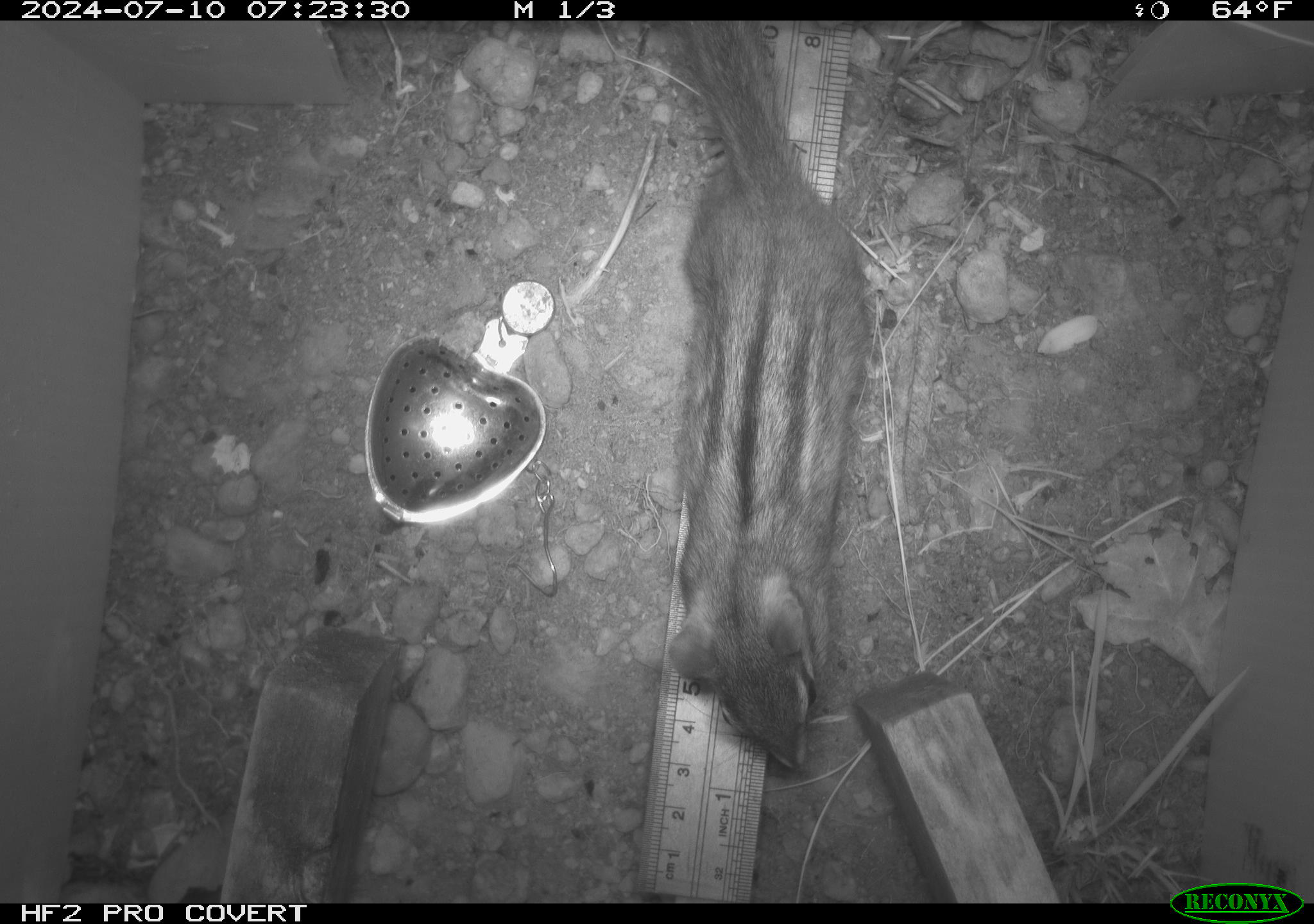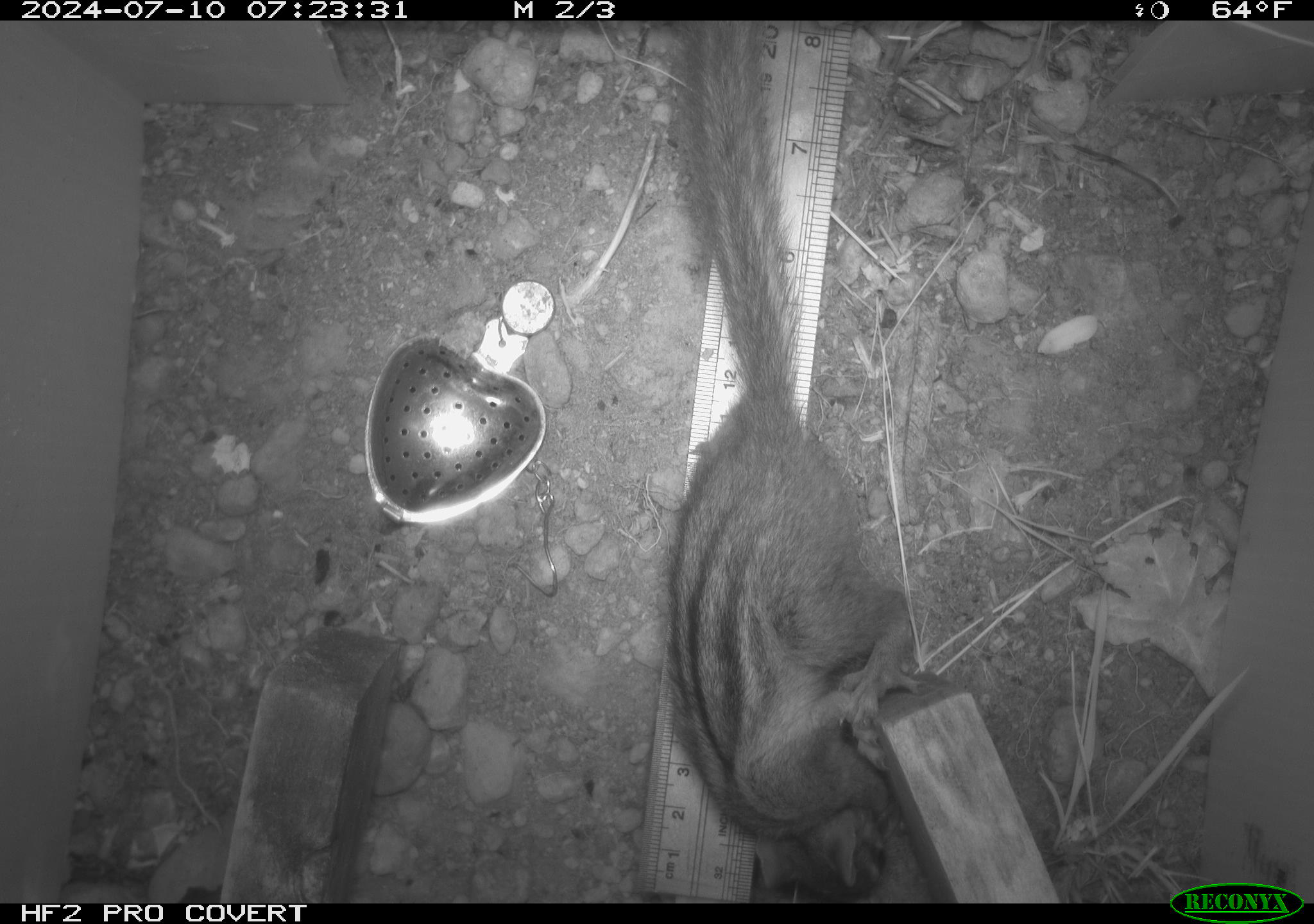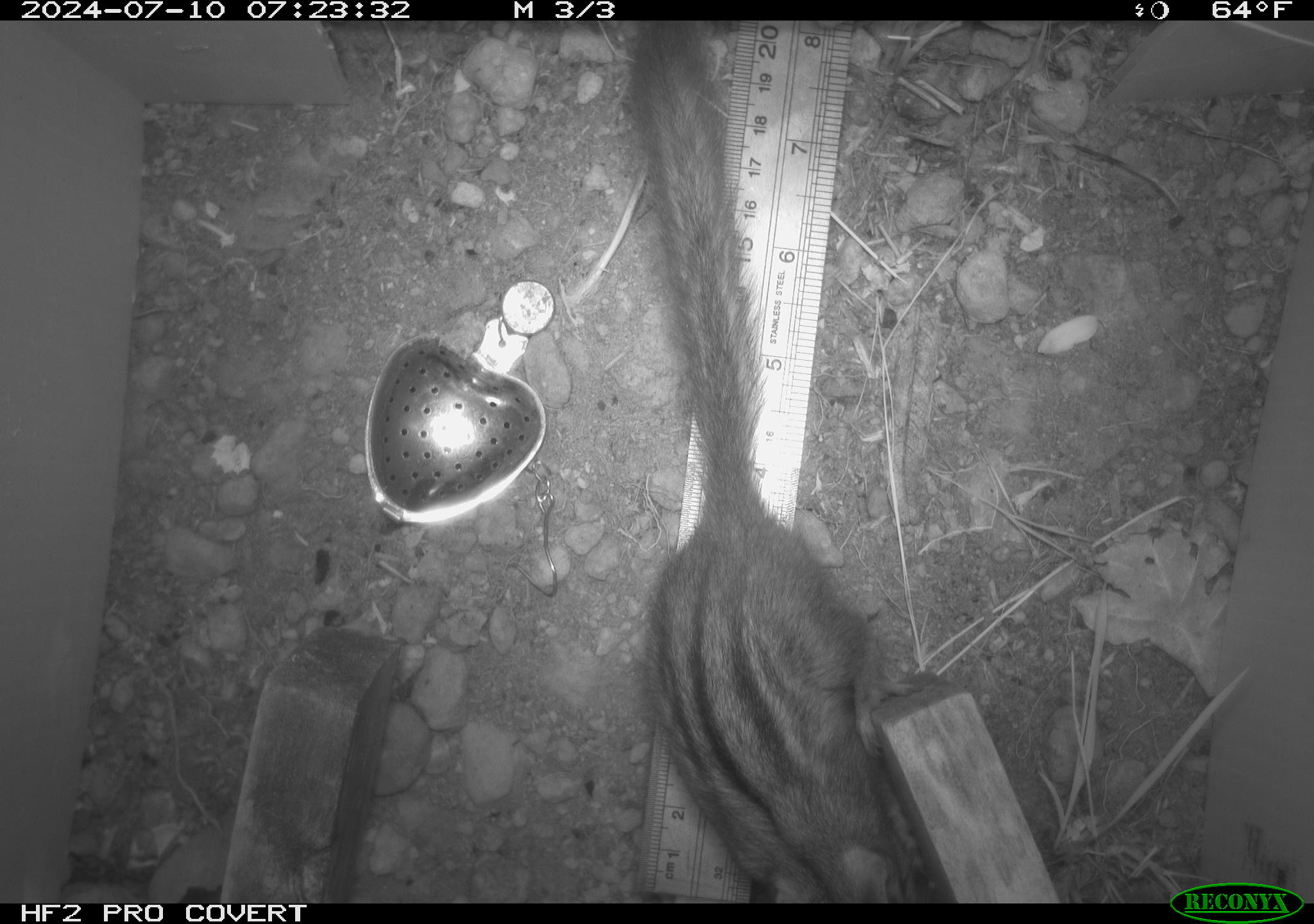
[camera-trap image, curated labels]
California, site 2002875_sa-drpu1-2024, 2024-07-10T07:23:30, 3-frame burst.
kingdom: Animalia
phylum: Chordata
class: Mammalia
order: Rodentia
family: Sciuridae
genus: Neotamias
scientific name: Neotamias sonomae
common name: sonoma chipmunk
Sonoma chipmunk (Neotamias sonomae).